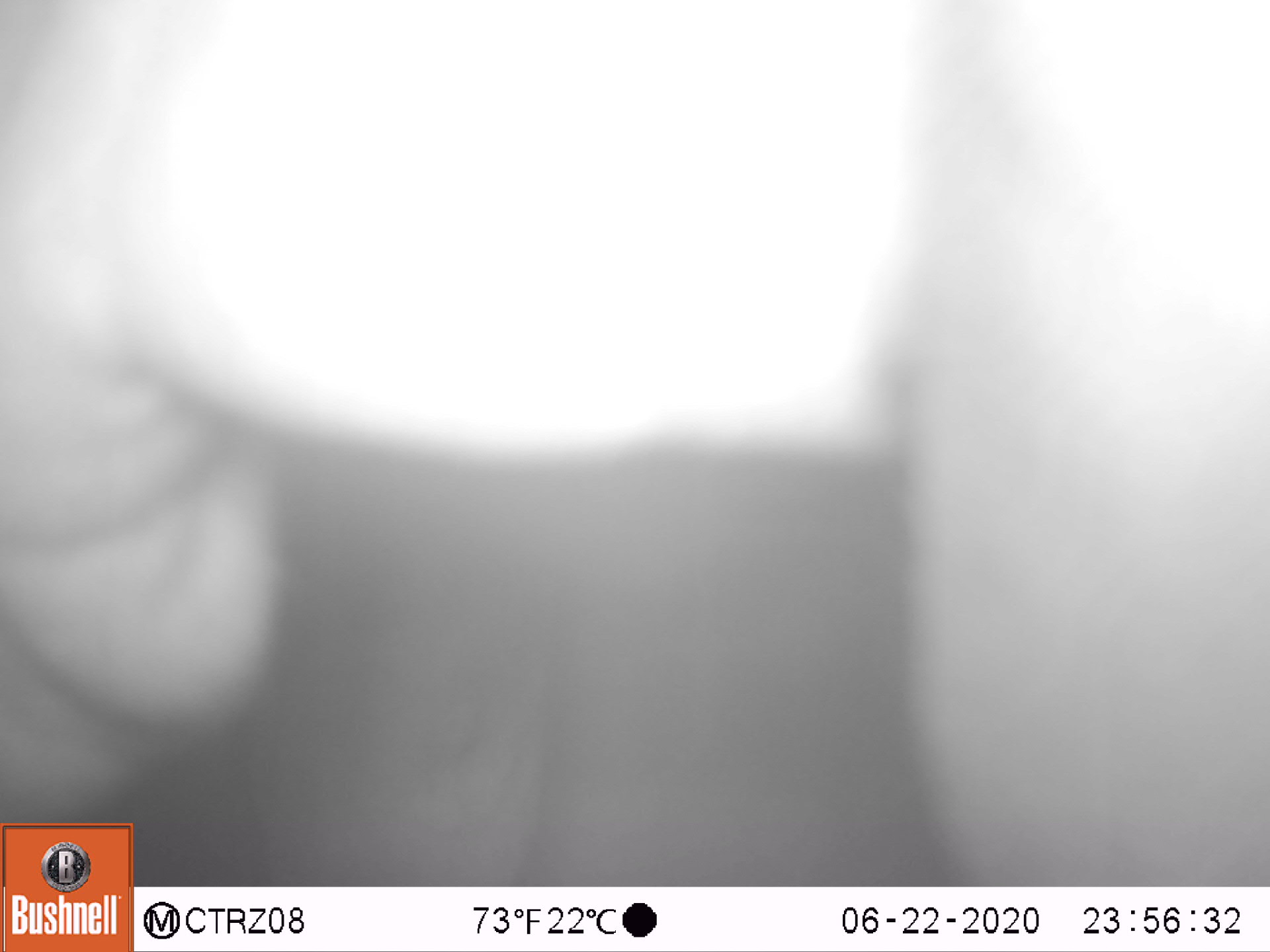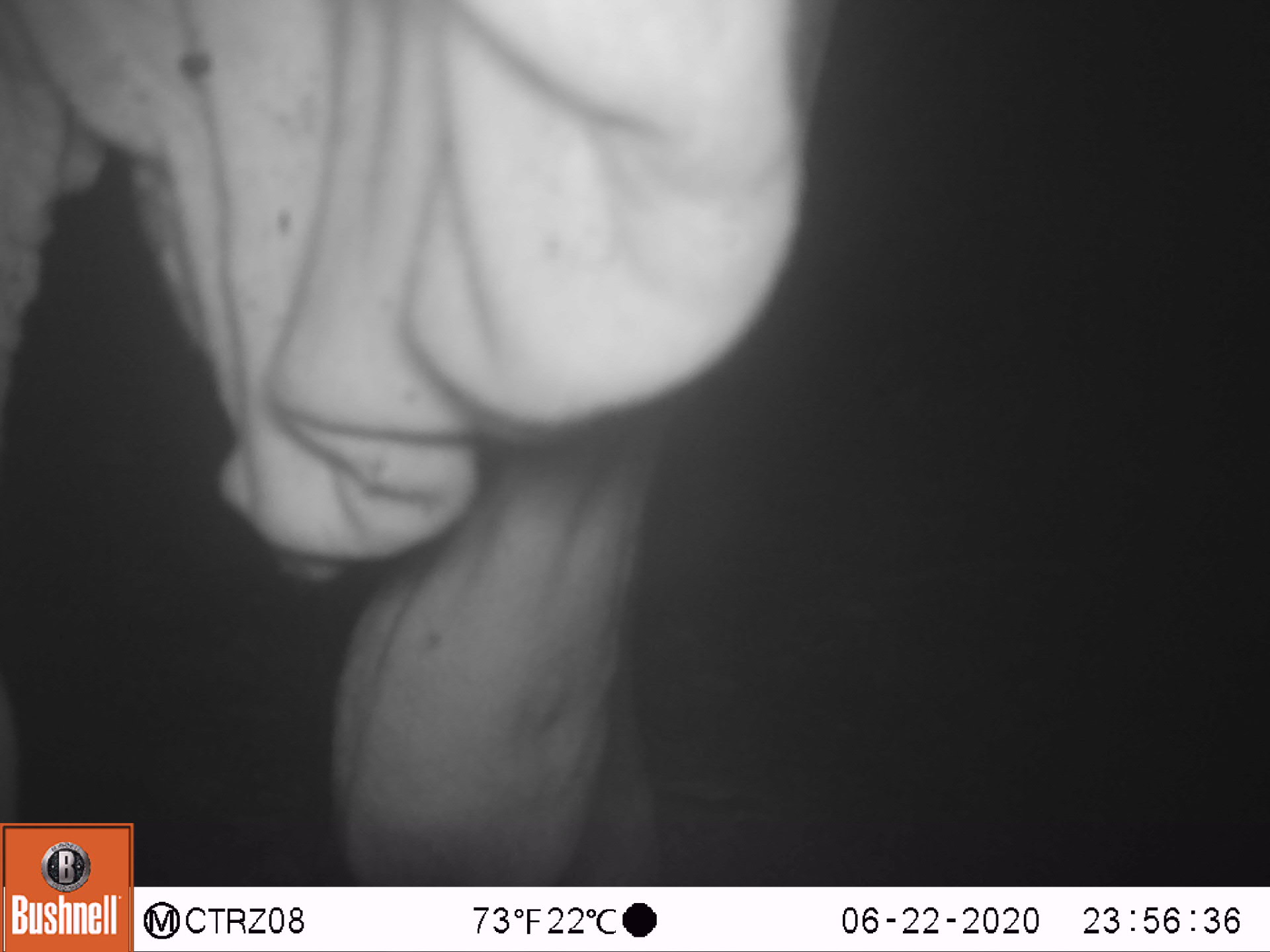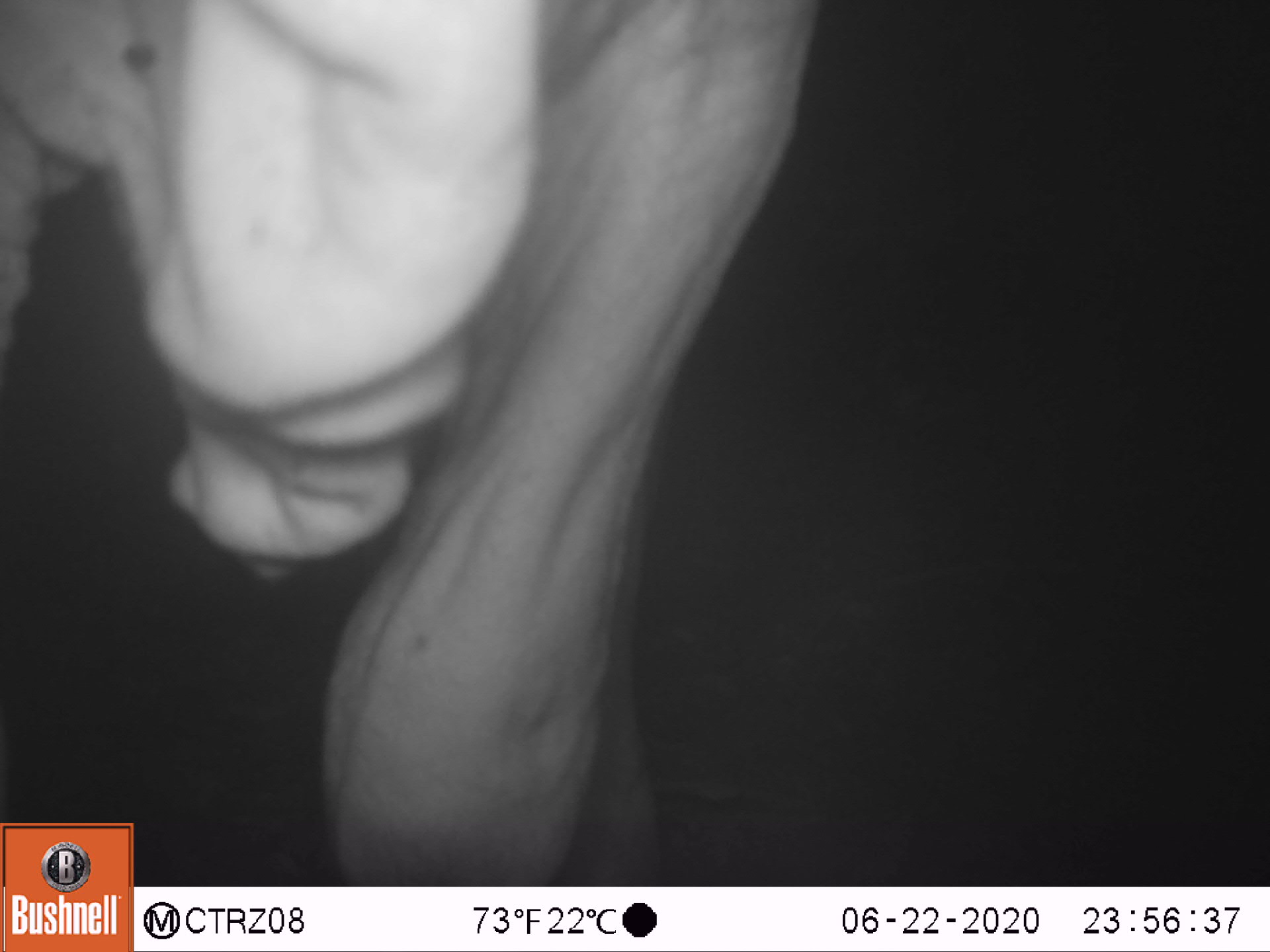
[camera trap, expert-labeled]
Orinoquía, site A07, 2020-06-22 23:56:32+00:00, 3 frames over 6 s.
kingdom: Animalia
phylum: Chordata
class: Mammalia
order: Artiodactyla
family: Bovidae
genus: Bos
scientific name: Bos taurus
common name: cow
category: cattle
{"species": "cattle (cow) (Bos taurus)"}